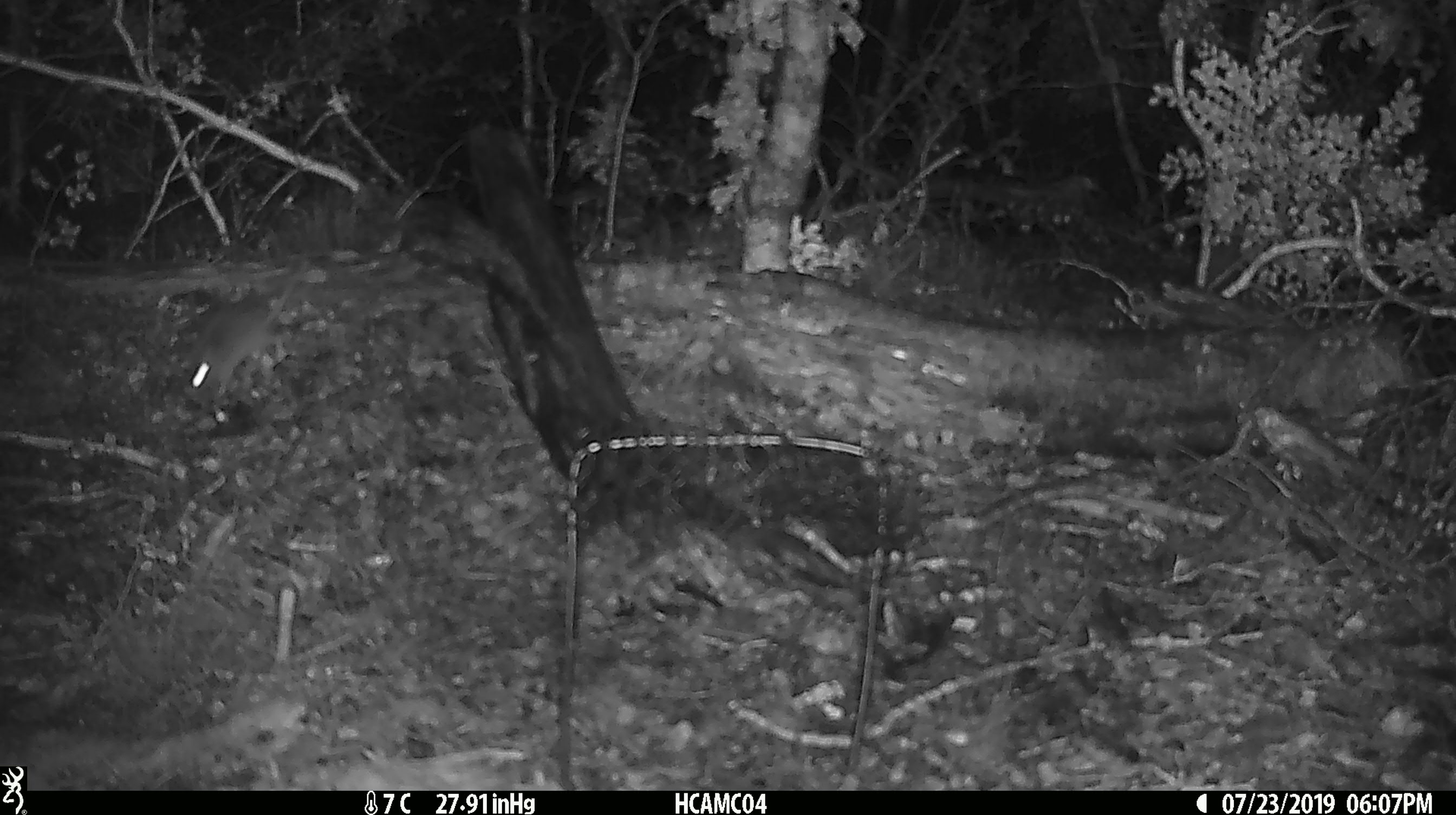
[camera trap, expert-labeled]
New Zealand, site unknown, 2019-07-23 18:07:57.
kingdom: Animalia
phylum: Chordata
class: Mammalia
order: Rodentia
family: Muridae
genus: Mus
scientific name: Mus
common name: mouse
Mouse (Mus).